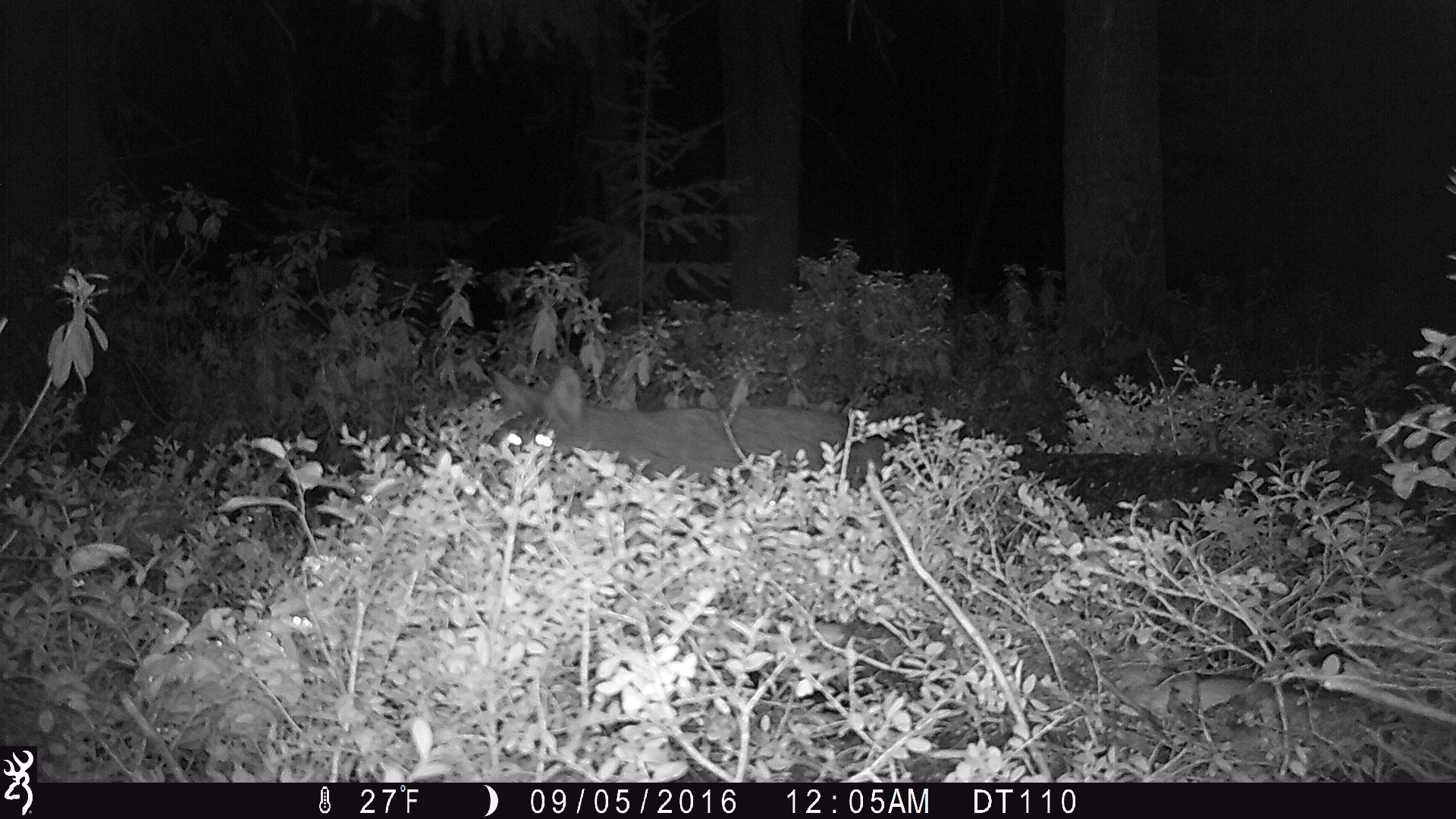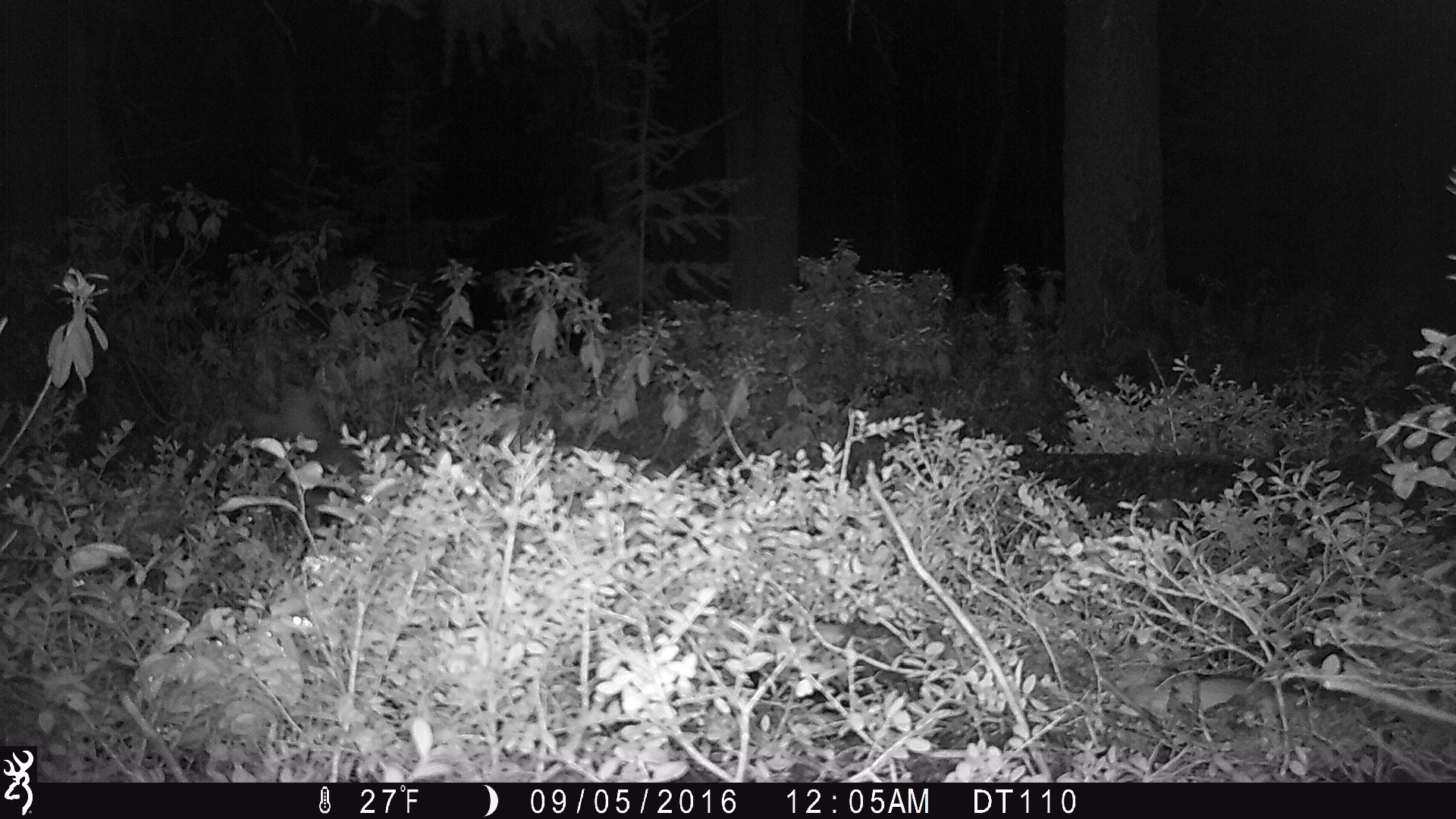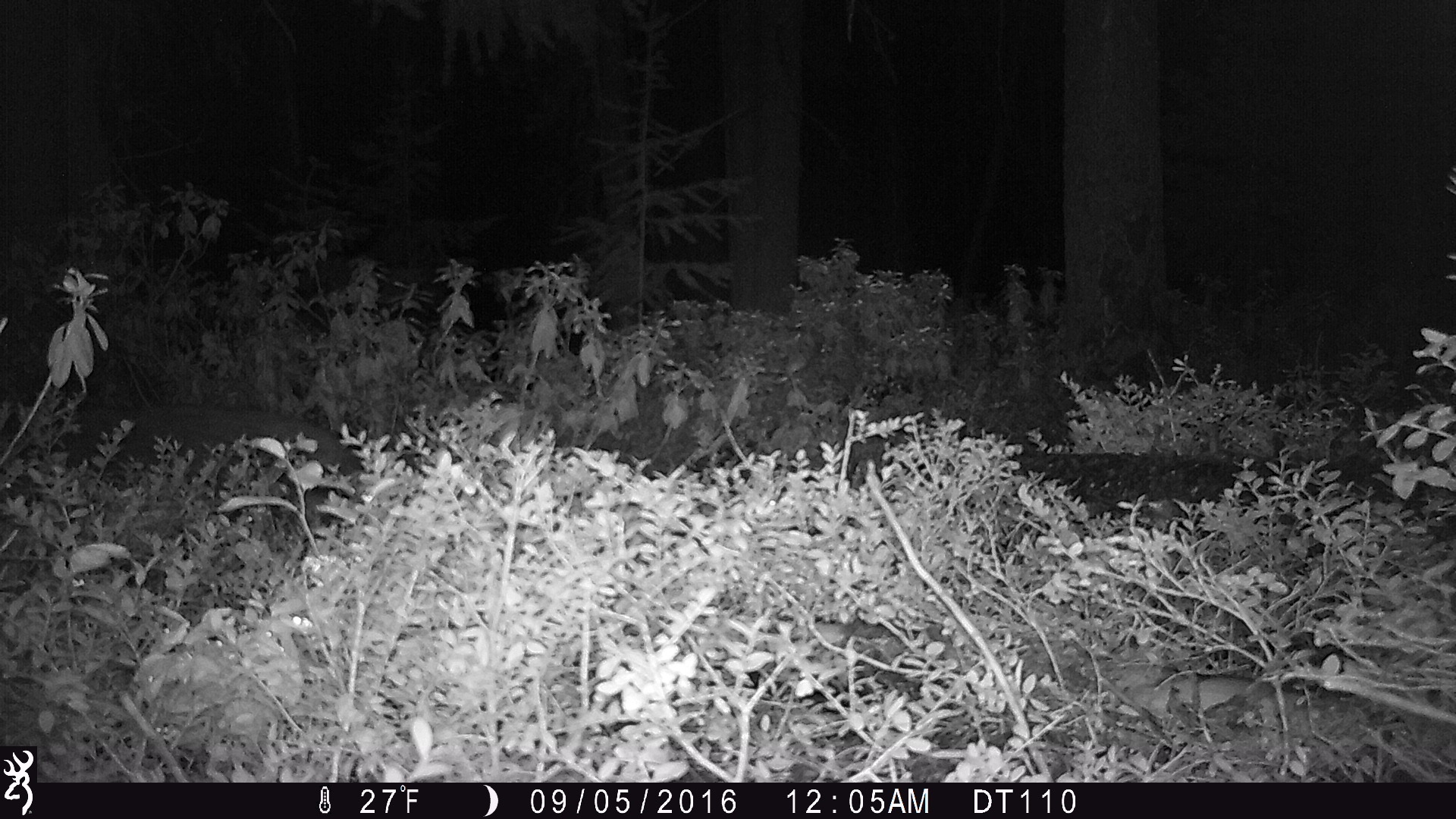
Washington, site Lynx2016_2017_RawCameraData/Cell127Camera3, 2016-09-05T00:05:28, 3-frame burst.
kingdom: Animalia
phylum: Chordata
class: Mammalia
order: Carnivora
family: Canidae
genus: Canis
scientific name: Canis latrans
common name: coyote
Canis latrans (coyote). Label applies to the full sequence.